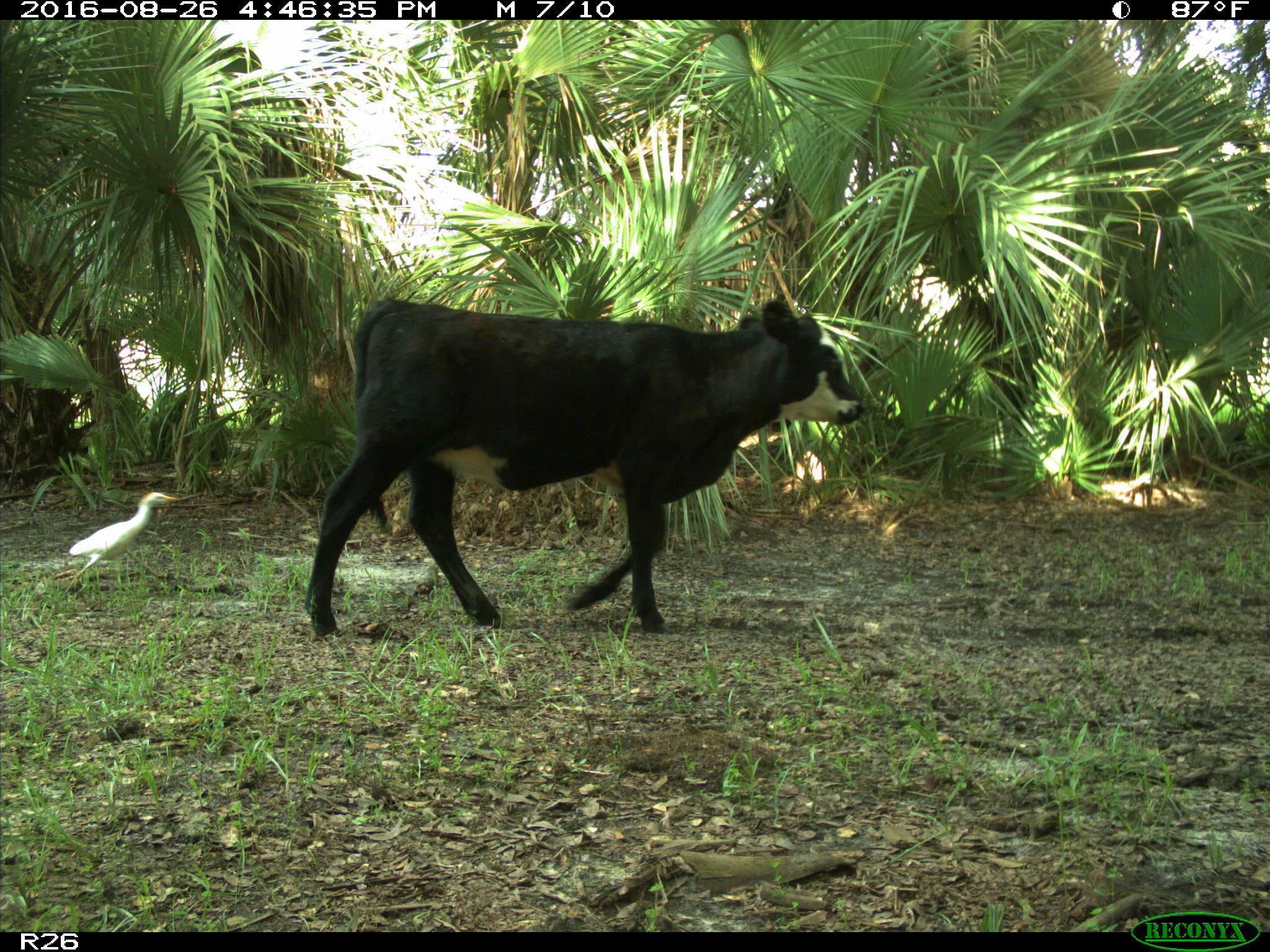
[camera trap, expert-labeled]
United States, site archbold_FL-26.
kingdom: Animalia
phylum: Chordata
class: Mammalia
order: Artiodactyla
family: Bovidae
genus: Bos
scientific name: Bos taurus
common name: domestic cow